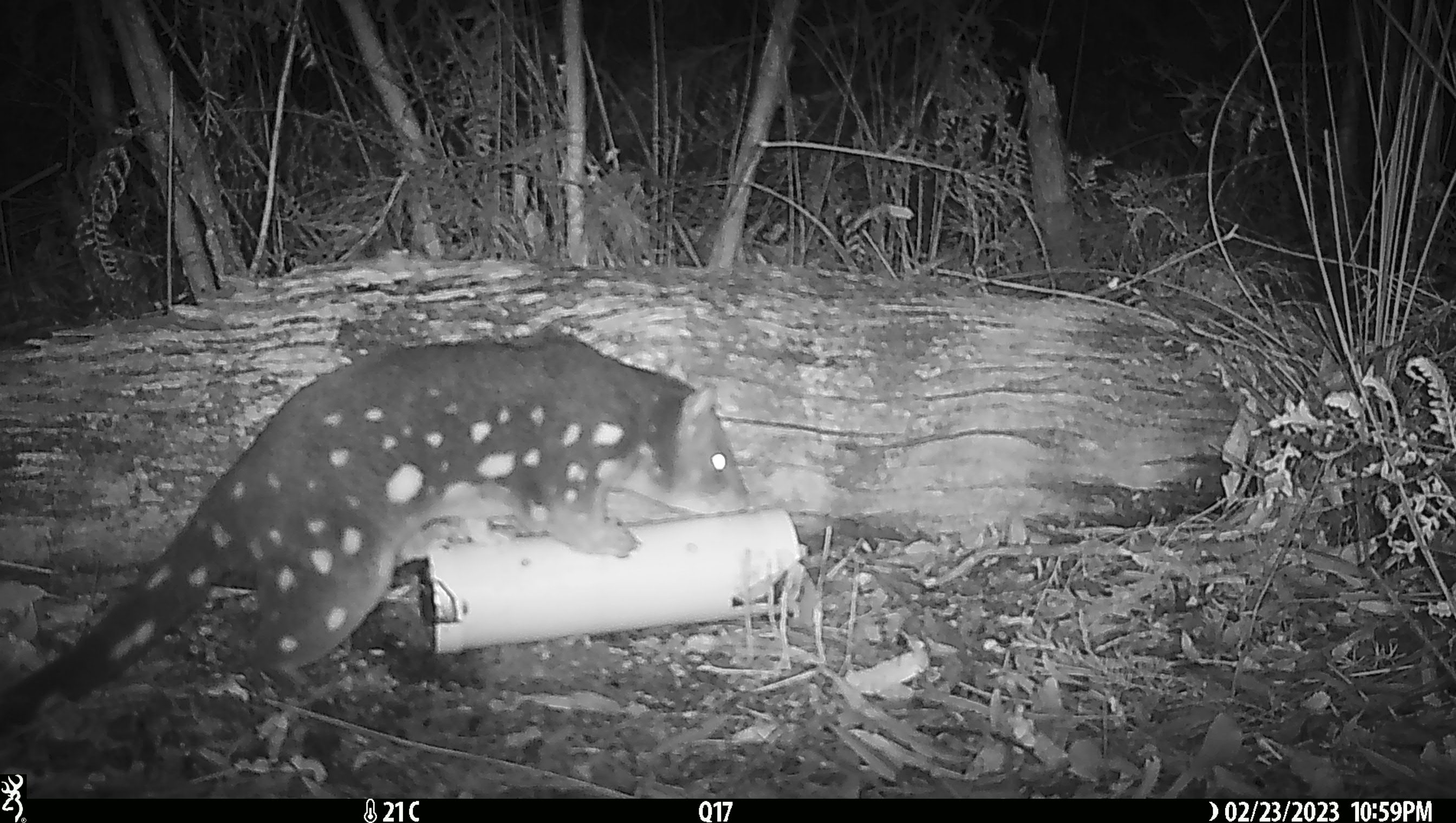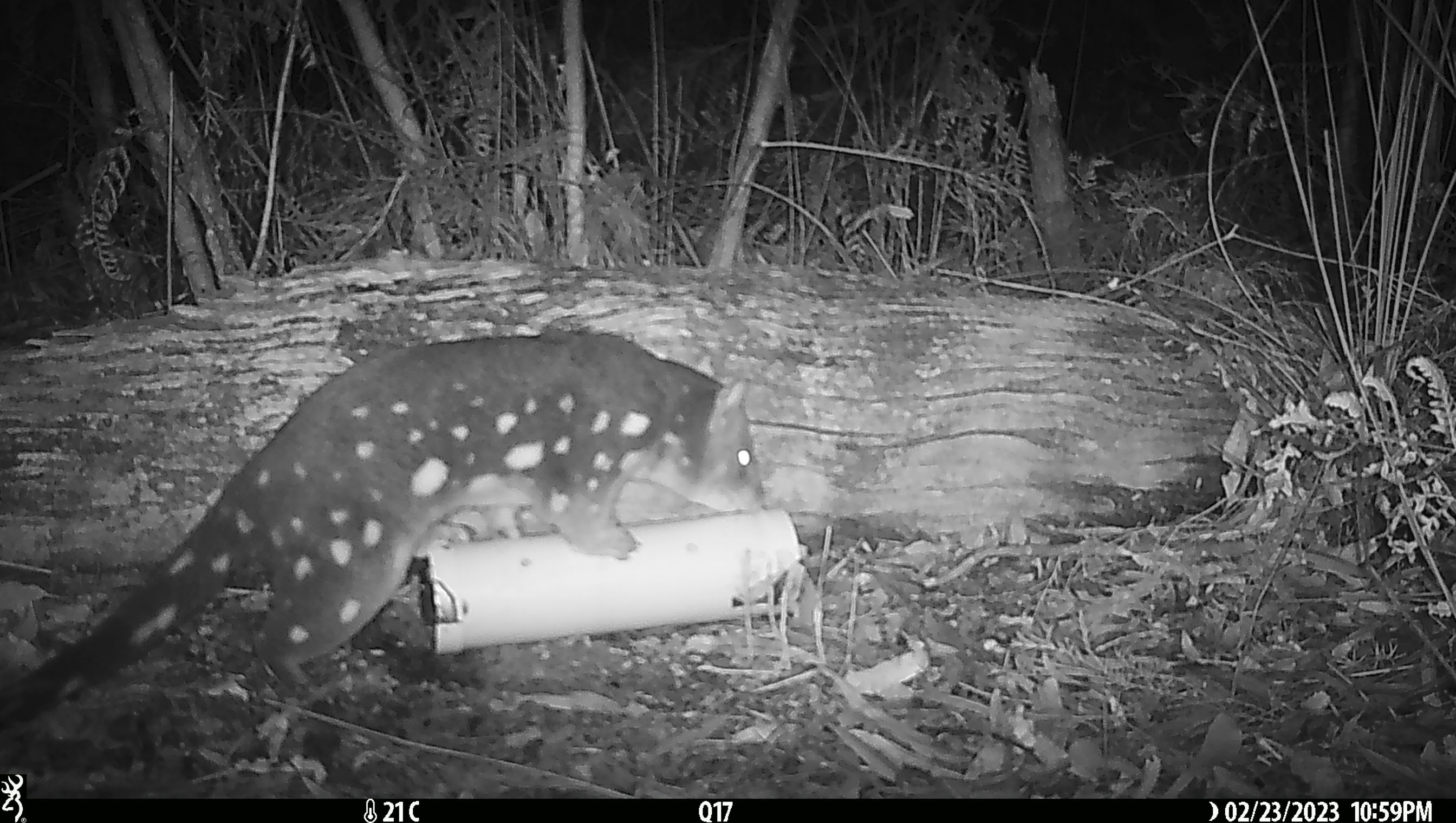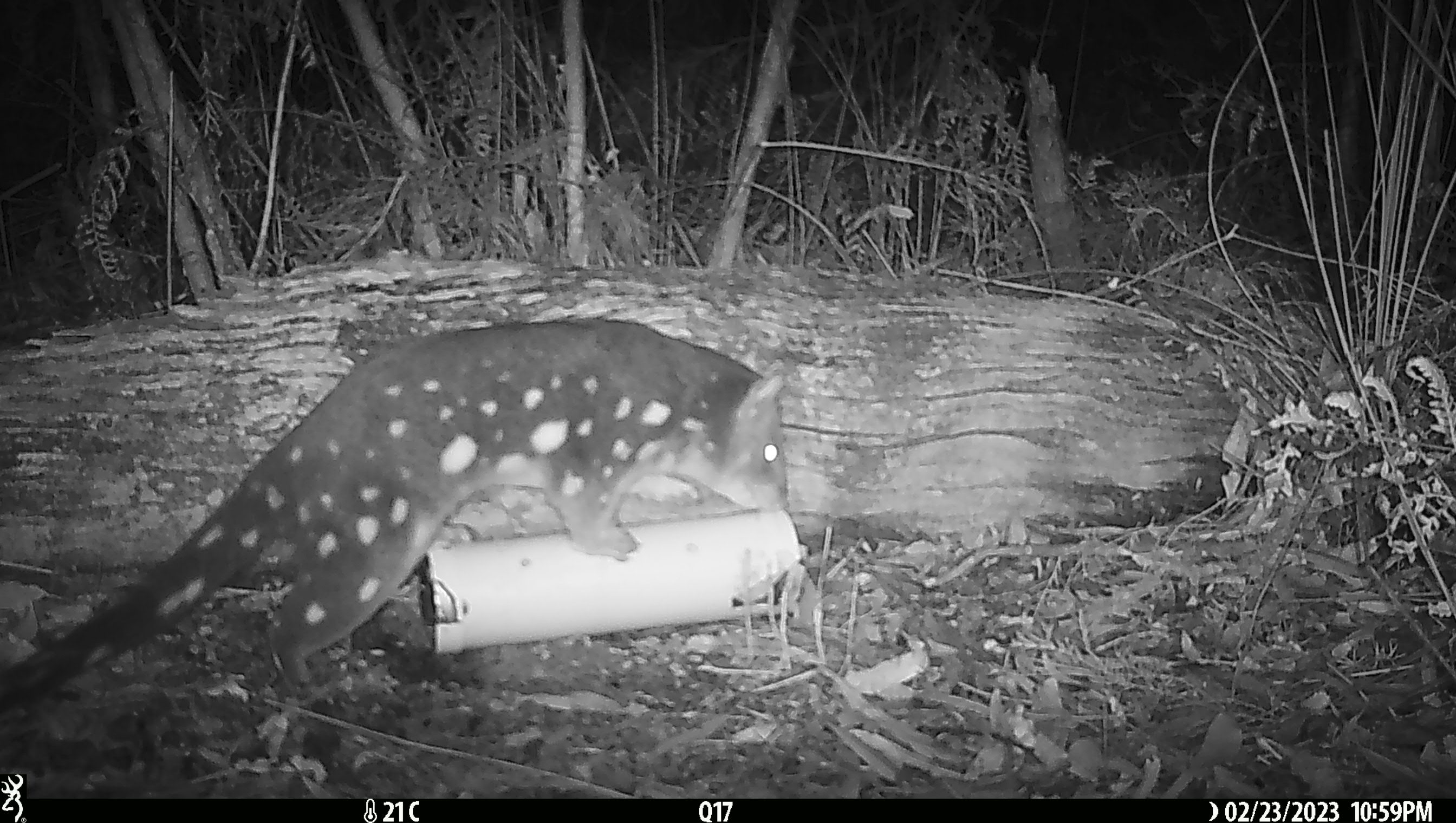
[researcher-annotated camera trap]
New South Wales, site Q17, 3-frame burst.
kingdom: Animalia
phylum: Chordata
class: Mammalia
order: Dasyuromorphia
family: Dasyuridae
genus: Dasyurus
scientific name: Dasyurus maculatus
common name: spotted-tailed quoll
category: quoll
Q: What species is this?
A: Quoll (spotted-tailed quoll) (Dasyurus maculatus).